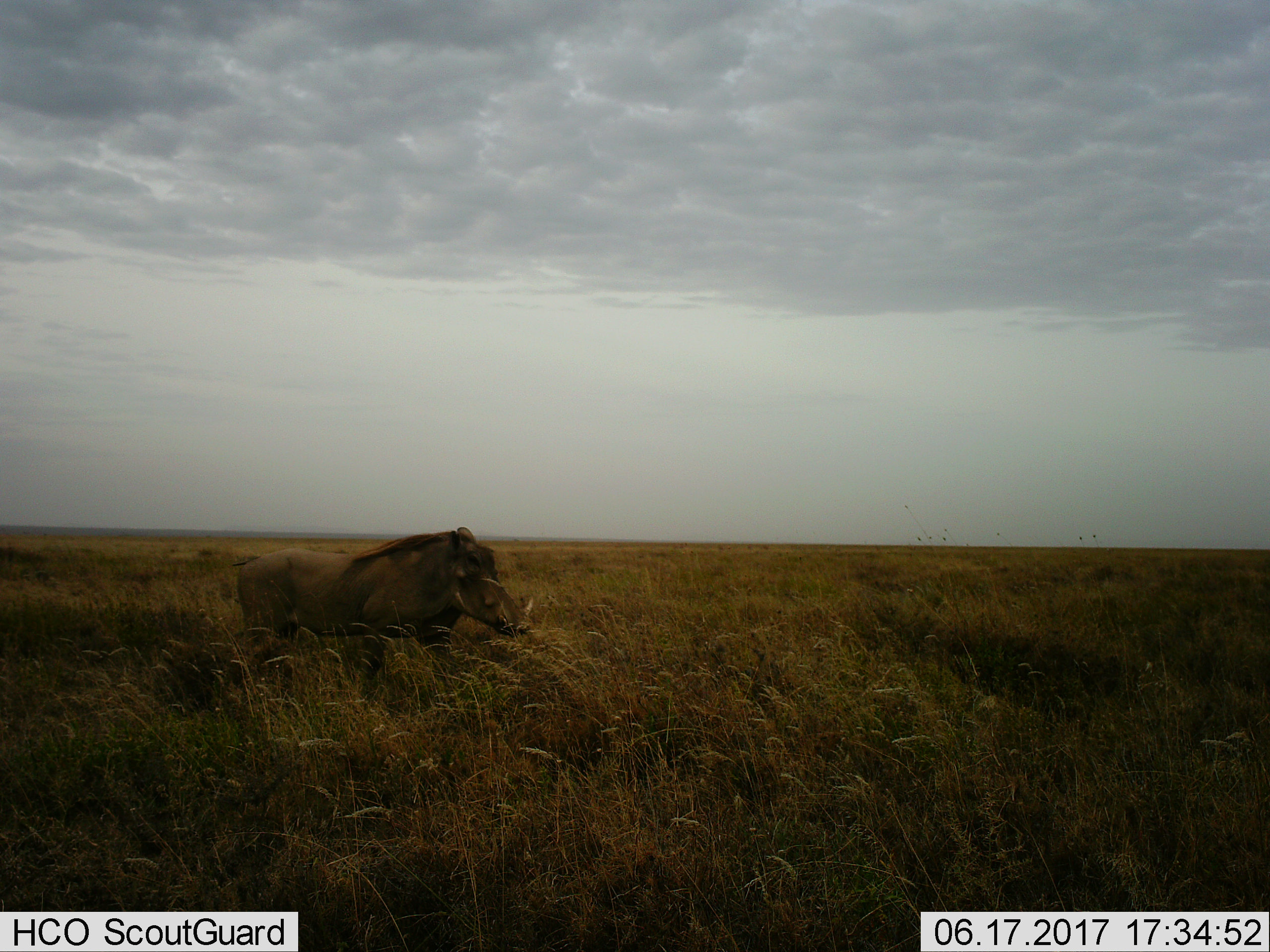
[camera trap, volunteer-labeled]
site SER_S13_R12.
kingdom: Animalia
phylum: Chordata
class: Mammalia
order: Artiodactyla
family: Suidae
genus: Phacochoerus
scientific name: Phacochoerus africanus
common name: warthog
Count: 1.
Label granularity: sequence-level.